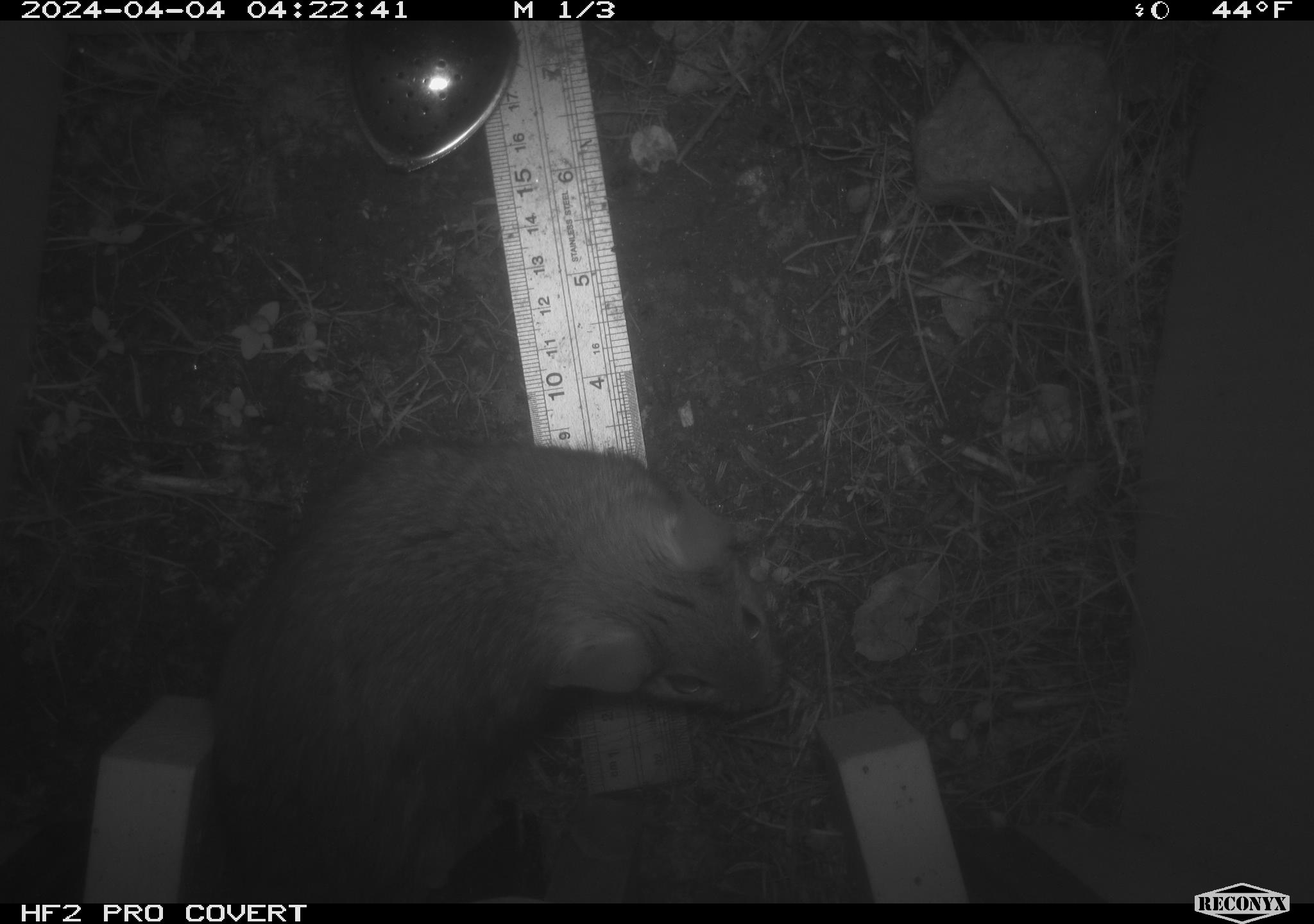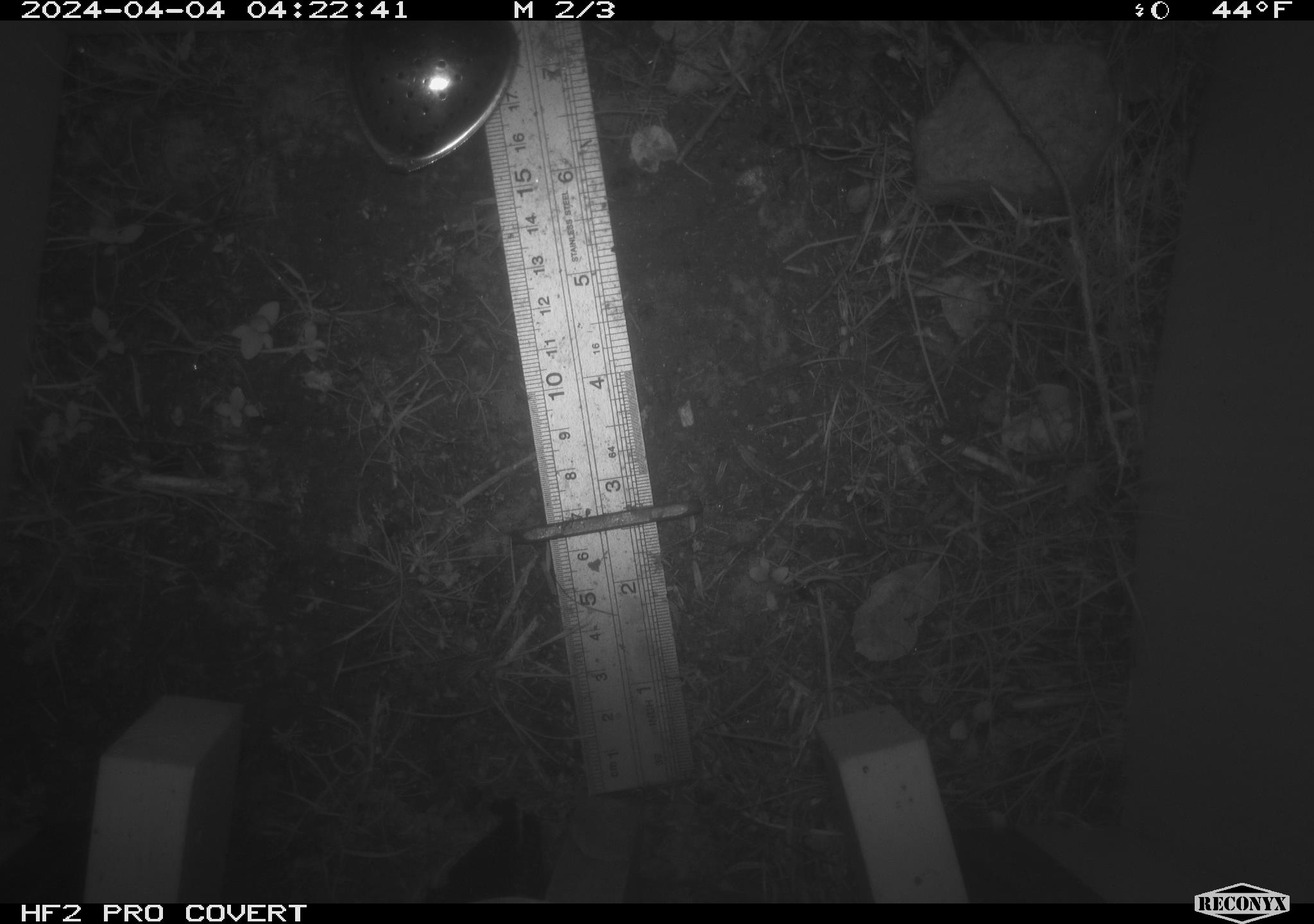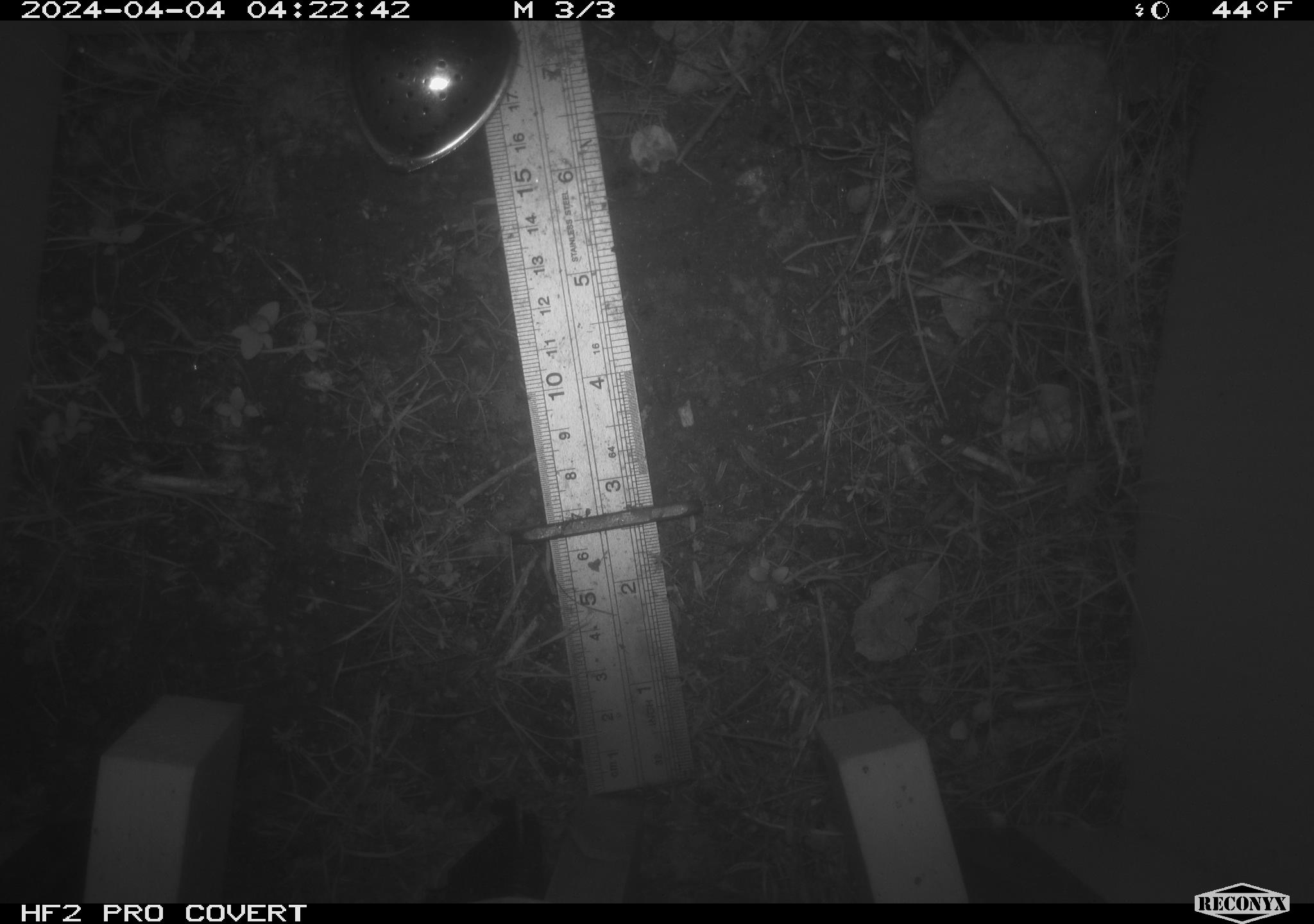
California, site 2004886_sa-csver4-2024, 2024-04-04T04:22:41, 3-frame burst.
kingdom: Animalia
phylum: Chordata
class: Mammalia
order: Rodentia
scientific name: Rodentia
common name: woodrat or rat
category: woodrat or rat species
Woodrat or rat species (woodrat or rat) (Rodentia).